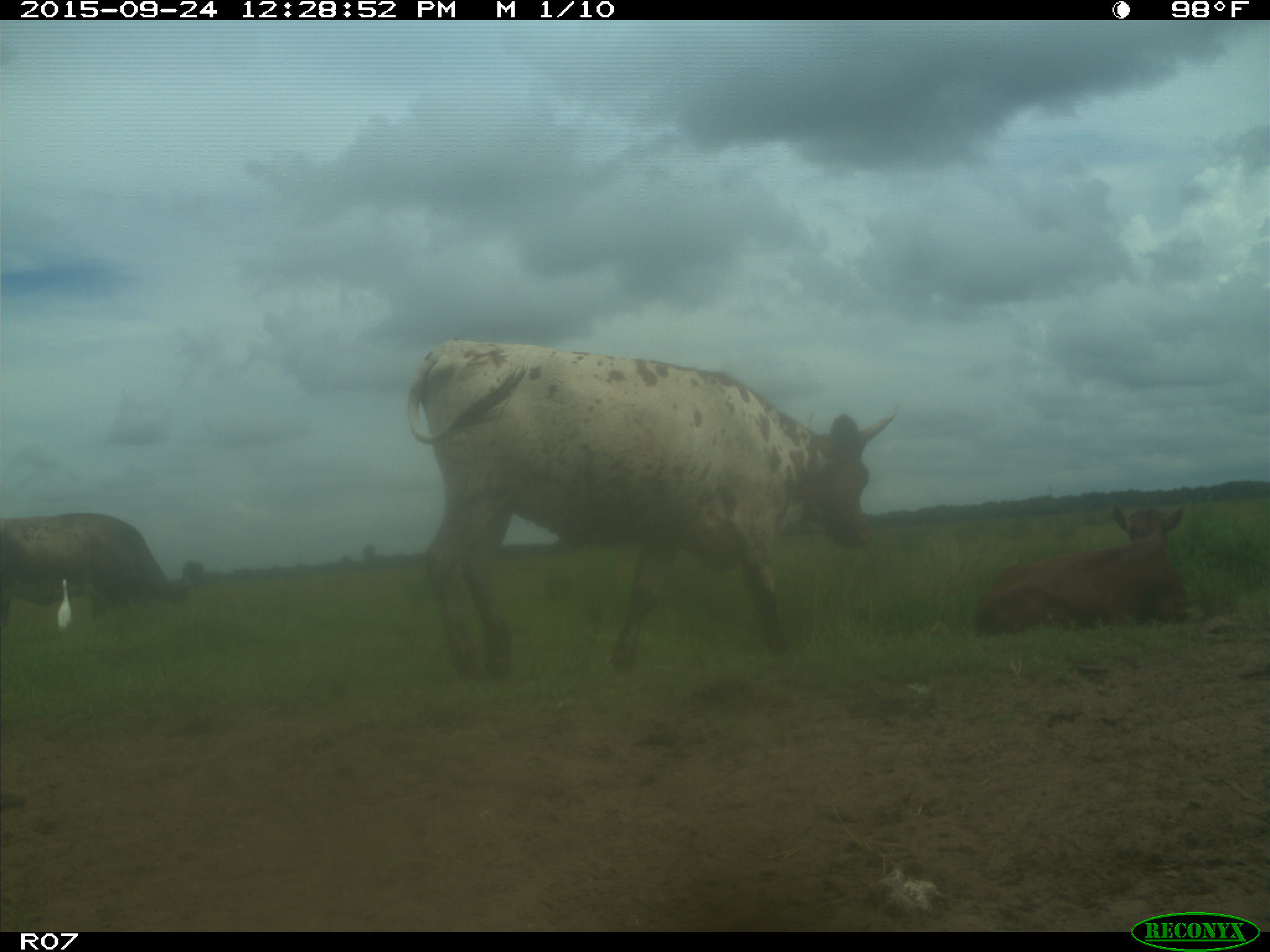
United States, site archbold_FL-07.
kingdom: Animalia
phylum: Chordata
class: Mammalia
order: Artiodactyla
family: Bovidae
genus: Bos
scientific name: Bos taurus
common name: domestic cow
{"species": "Bos taurus (domestic cow)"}